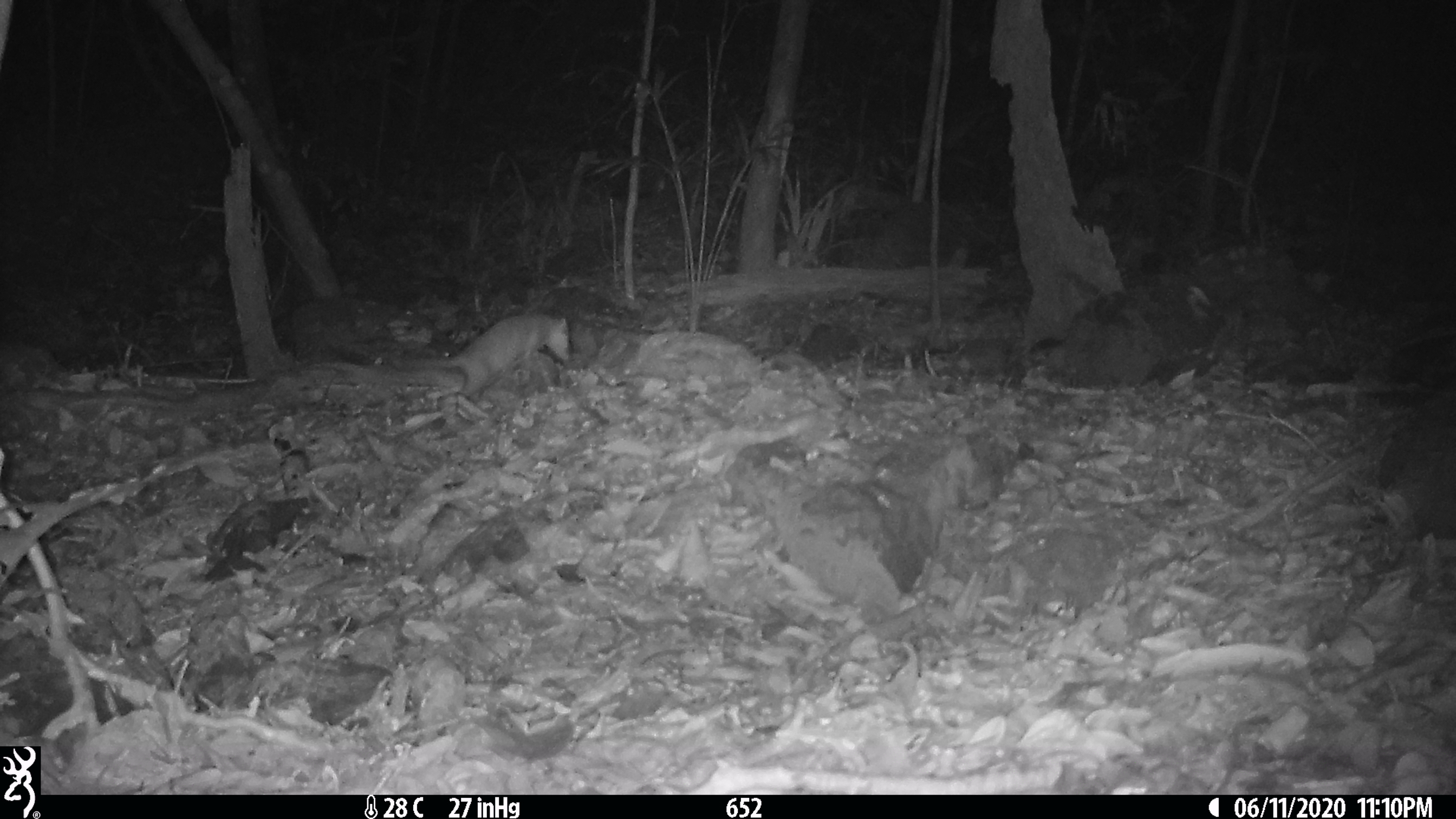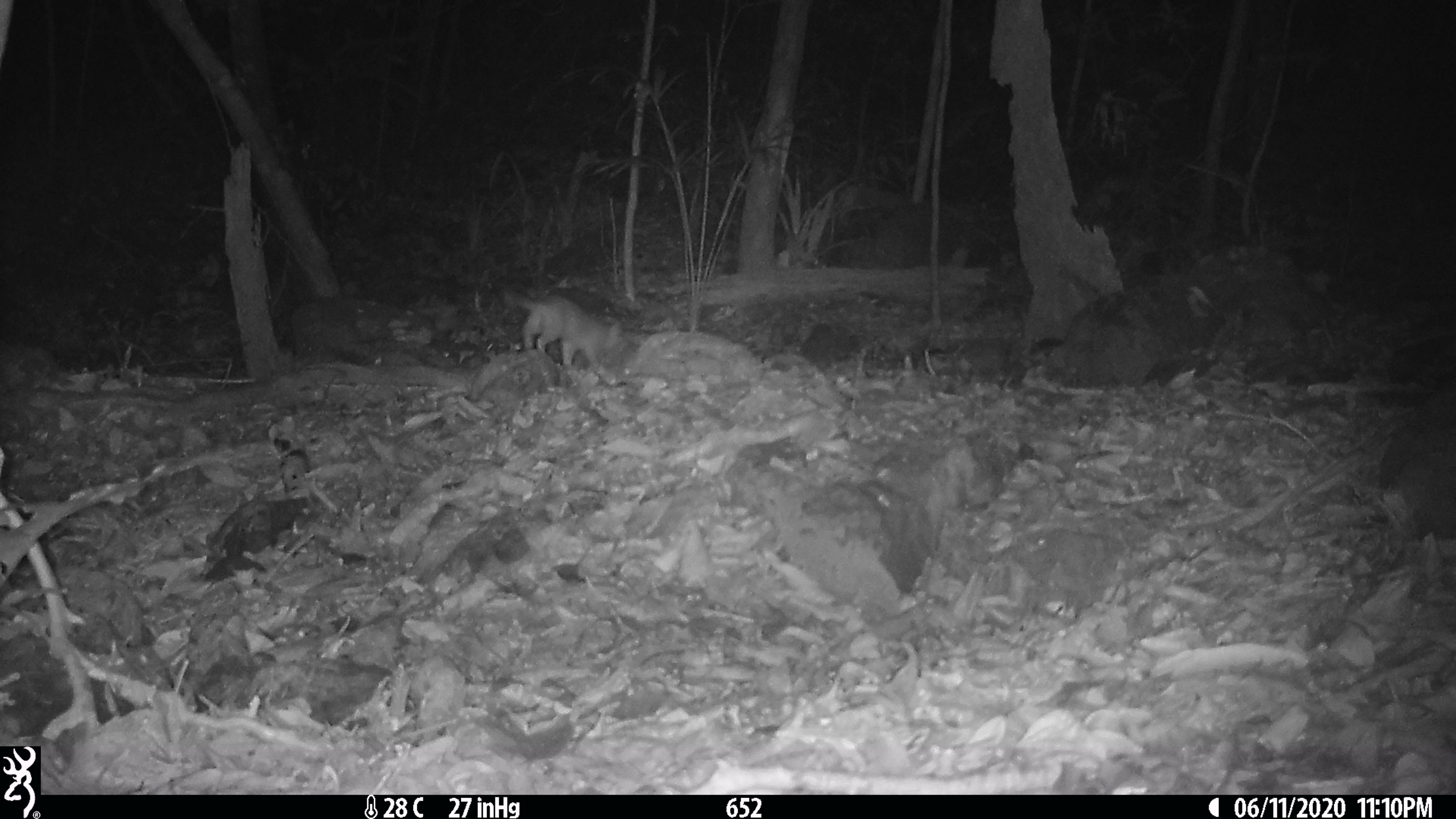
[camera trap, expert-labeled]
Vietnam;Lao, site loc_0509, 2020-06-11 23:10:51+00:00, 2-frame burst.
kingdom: Animalia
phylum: Chordata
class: Mammalia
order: Carnivora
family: Mustelidae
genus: Melogale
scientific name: Melogale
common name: ferret badger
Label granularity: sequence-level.